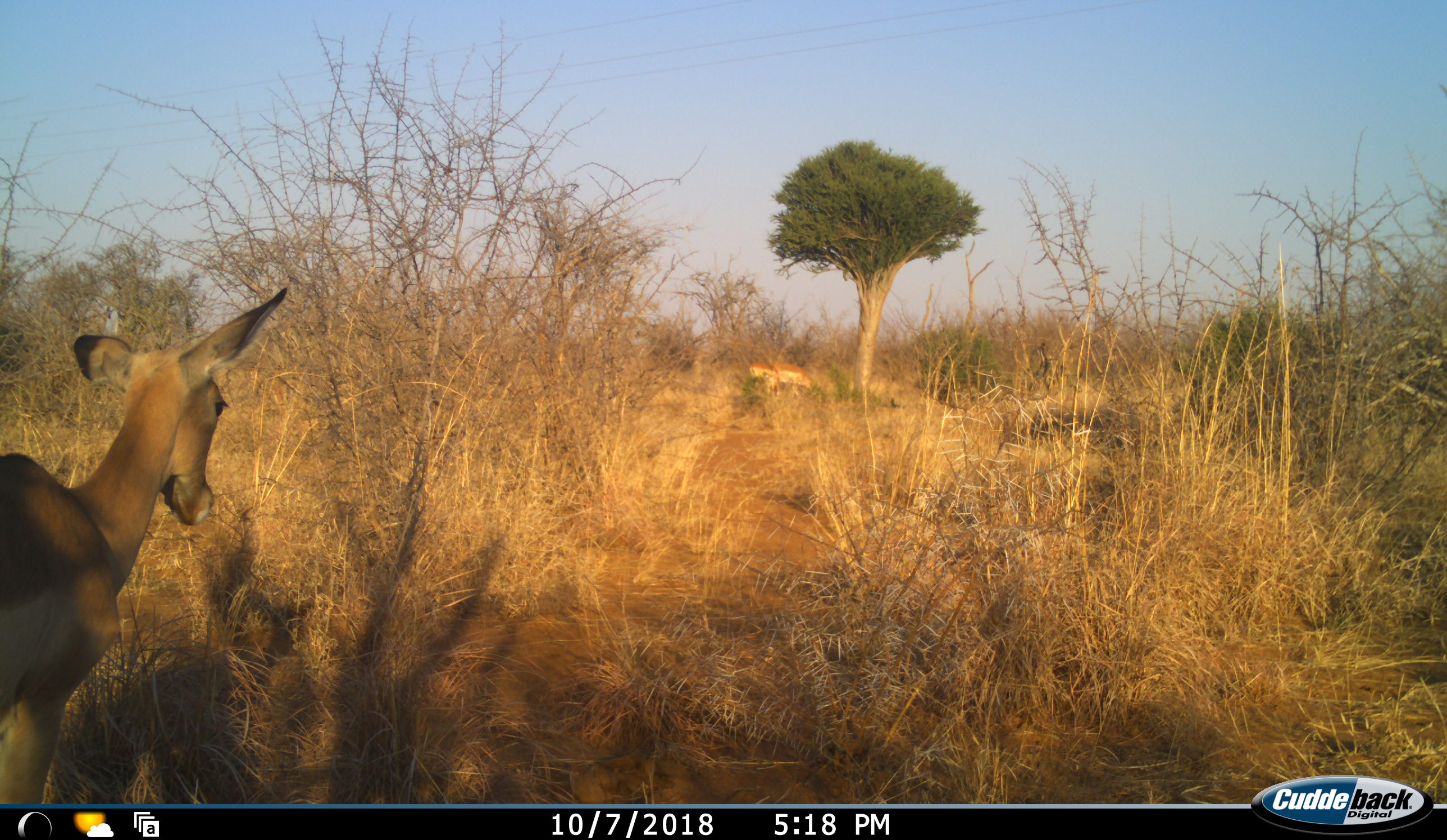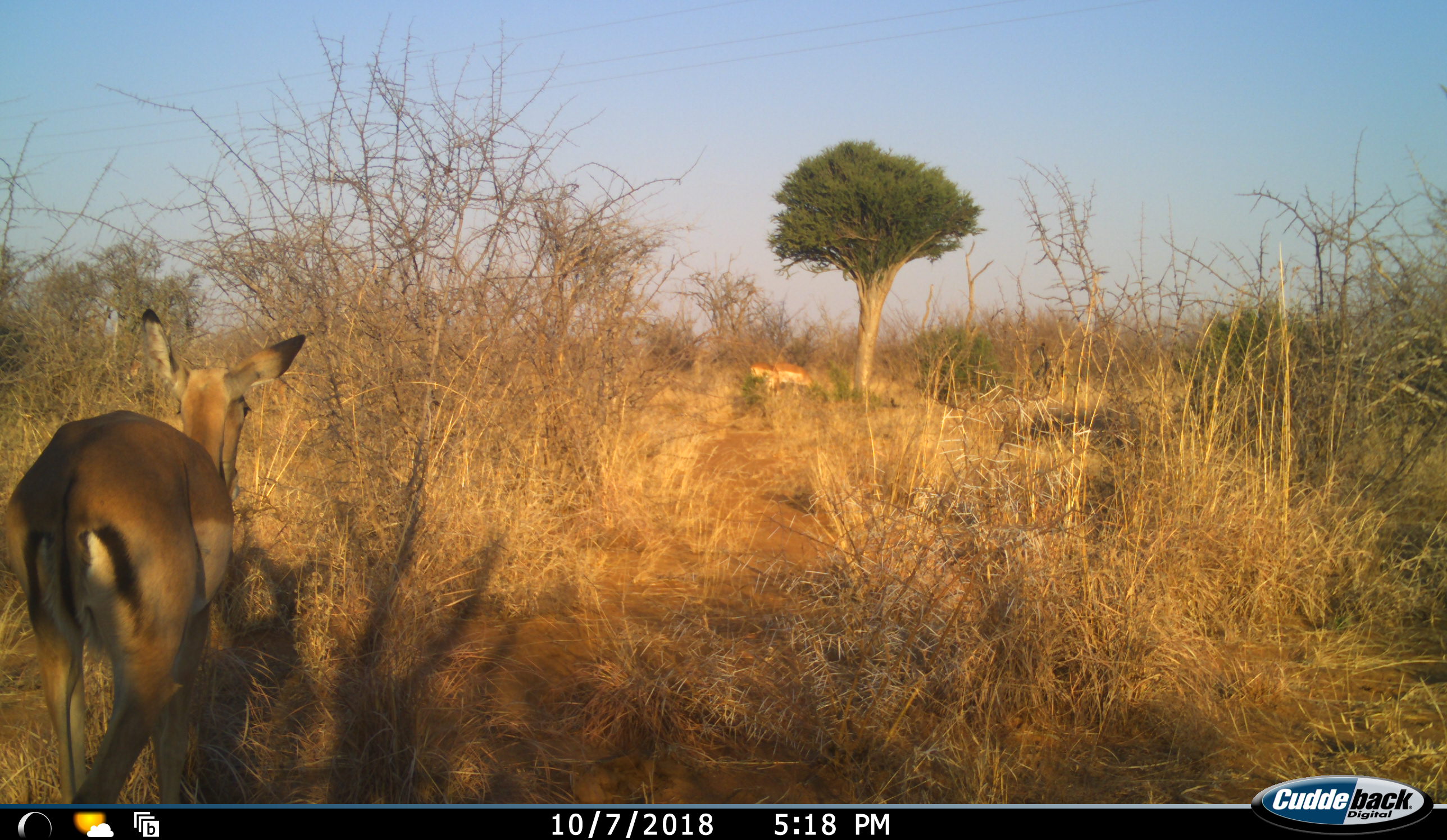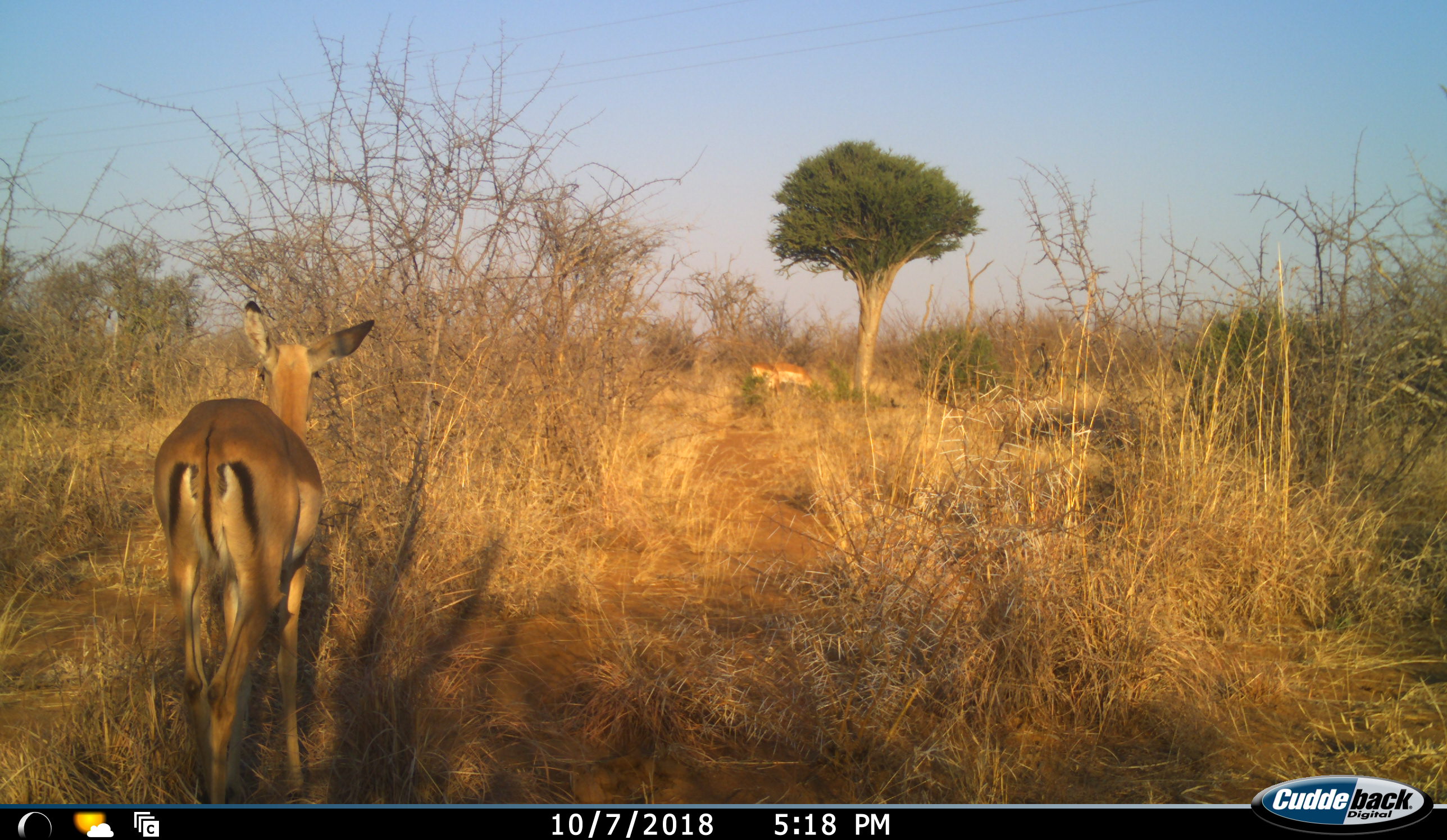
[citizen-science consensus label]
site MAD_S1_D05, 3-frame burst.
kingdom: Animalia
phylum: Chordata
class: Mammalia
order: Artiodactyla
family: Bovidae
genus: Aepyceros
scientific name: Aepyceros melampus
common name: impala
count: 3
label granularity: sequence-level